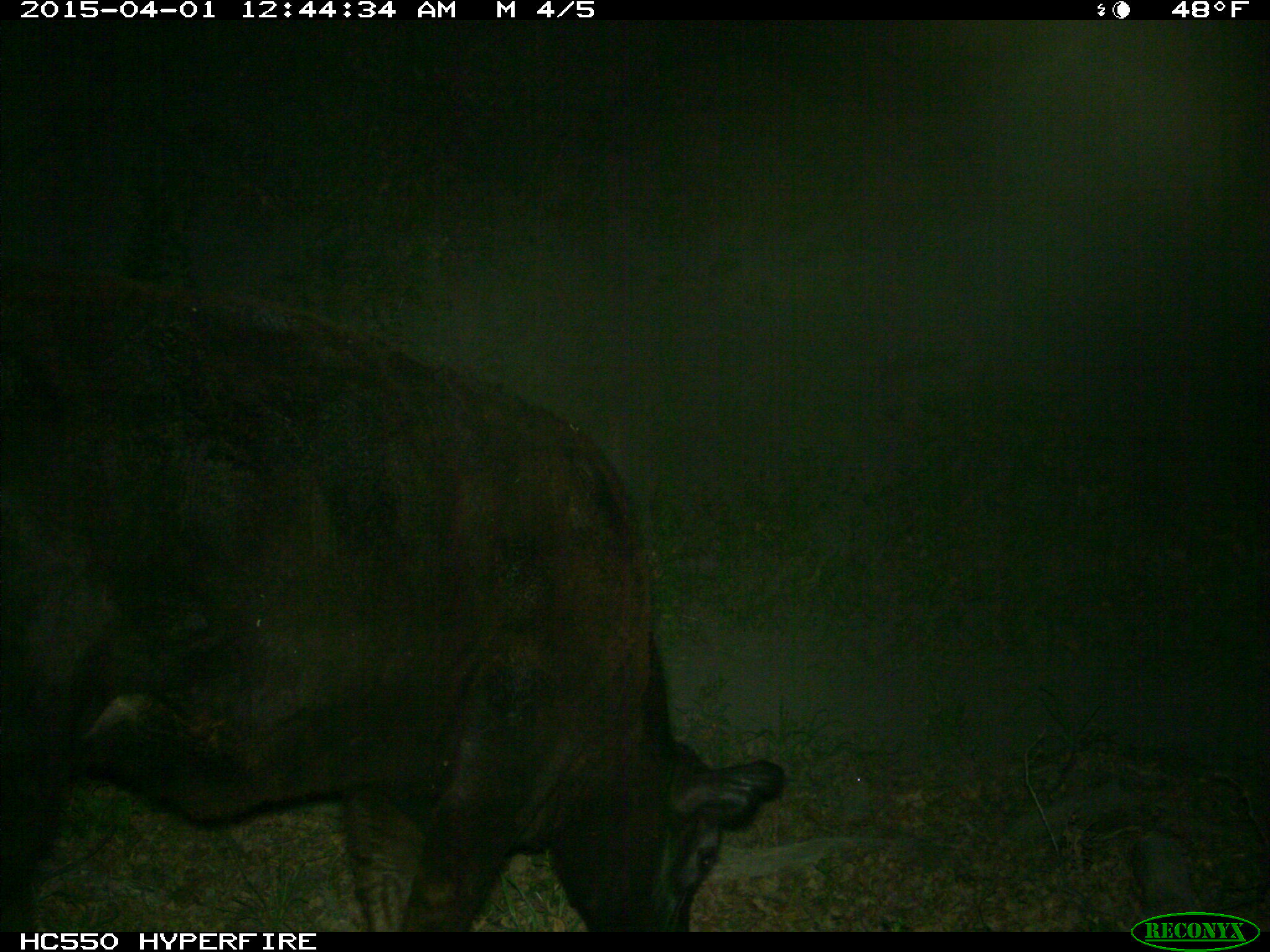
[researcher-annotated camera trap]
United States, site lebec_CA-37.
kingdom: Animalia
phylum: Chordata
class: Mammalia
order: Artiodactyla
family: Bovidae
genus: Bos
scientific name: Bos taurus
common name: domestic cow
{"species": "Bos taurus (domestic cow)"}